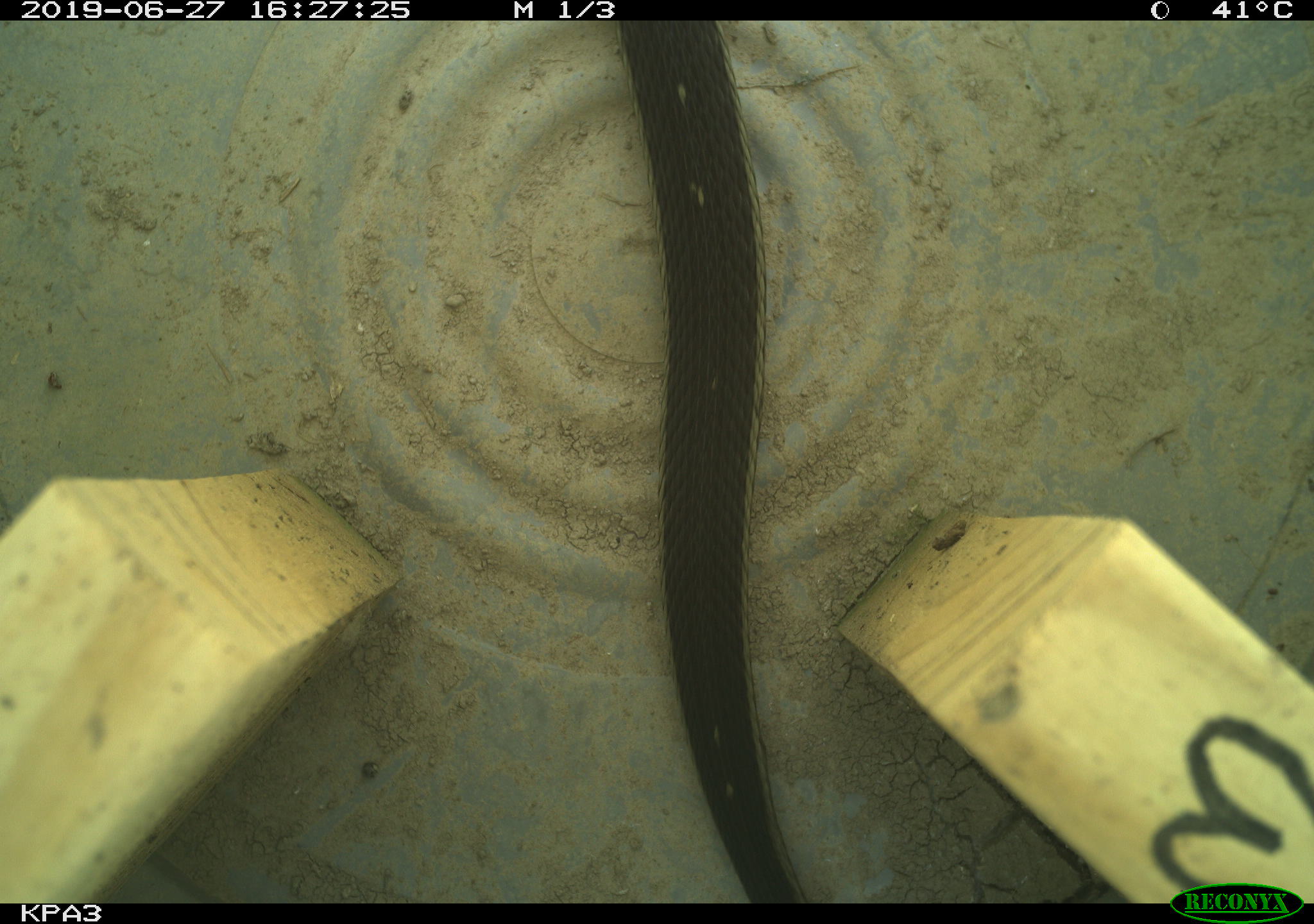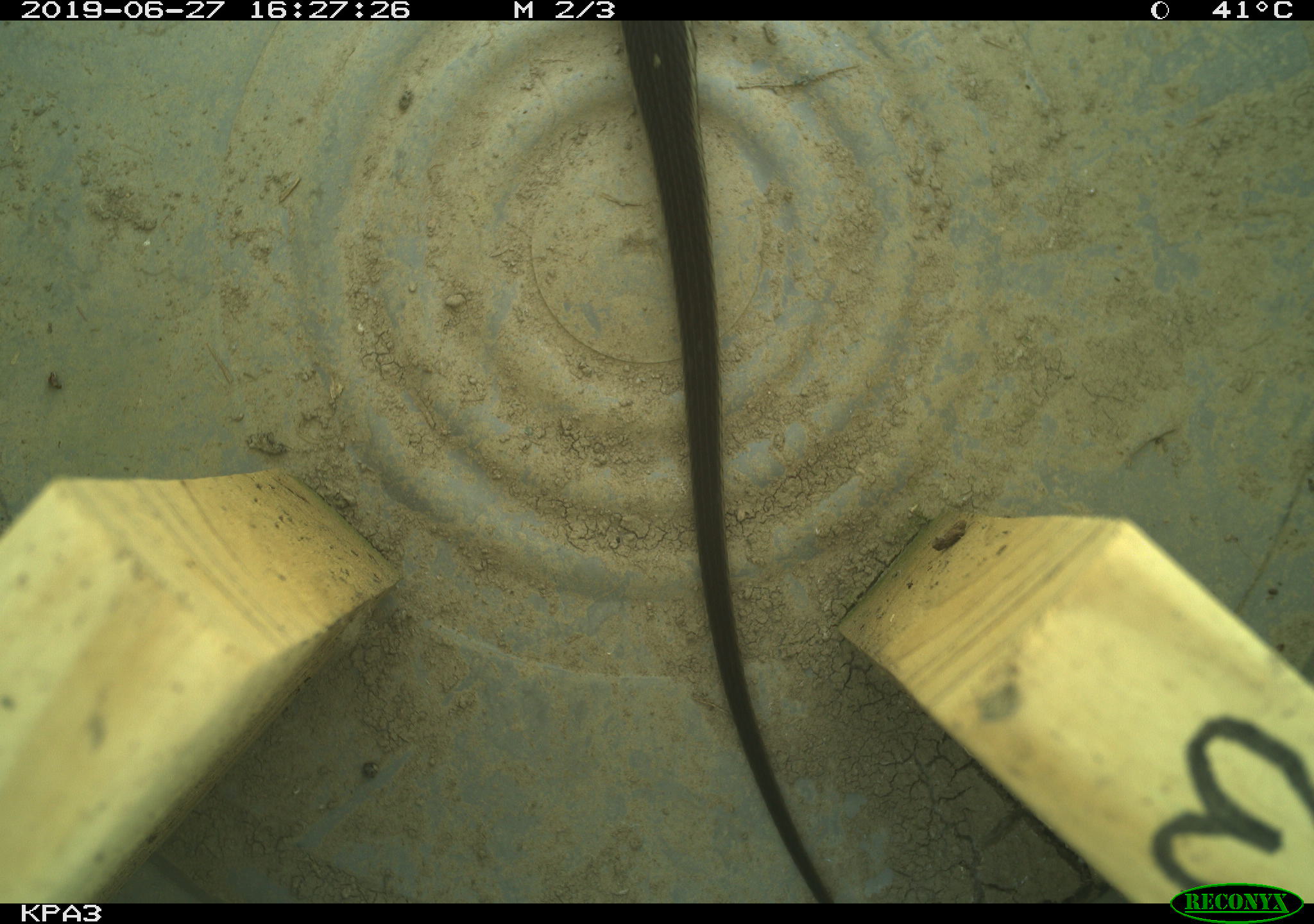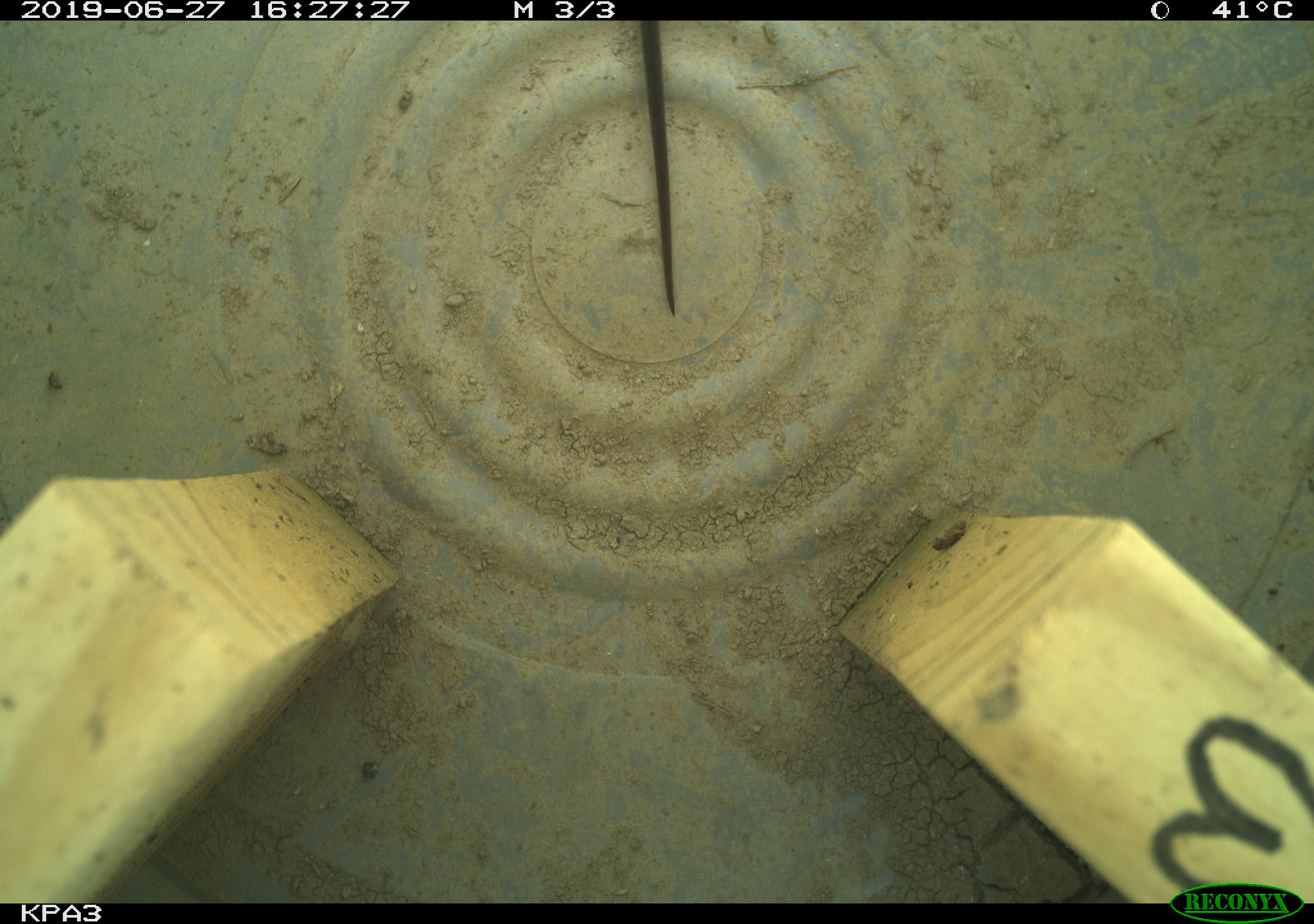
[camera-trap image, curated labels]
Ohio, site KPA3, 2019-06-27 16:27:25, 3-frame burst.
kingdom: Animalia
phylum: Chordata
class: Reptilia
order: Squamata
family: Colubridae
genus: Thamnophis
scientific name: Thamnophis sirtalis sirtalis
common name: eastern gartersnake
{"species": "eastern gartersnake (Thamnophis sirtalis sirtalis)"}